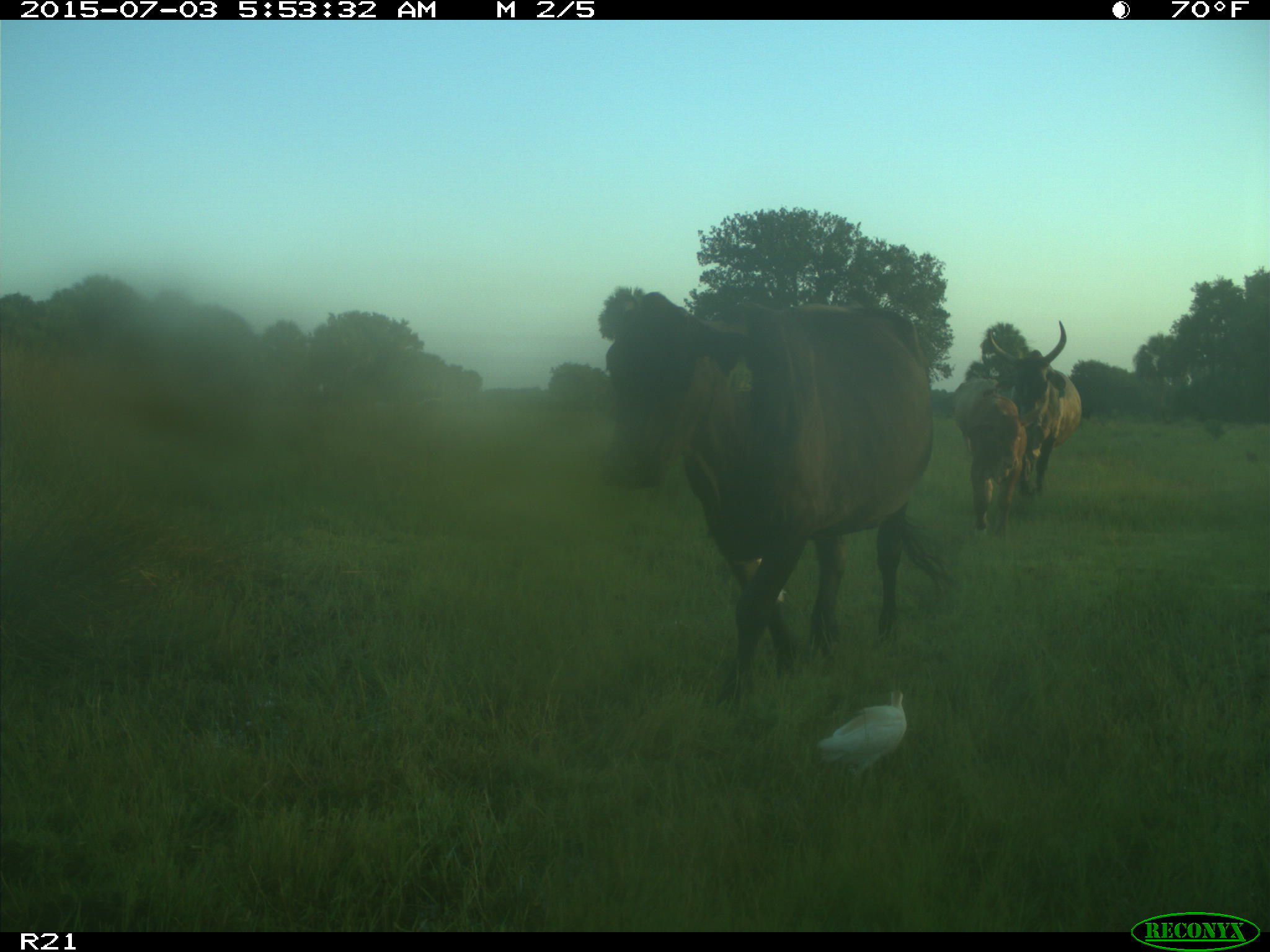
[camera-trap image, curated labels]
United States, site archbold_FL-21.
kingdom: Animalia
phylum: Chordata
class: Mammalia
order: Artiodactyla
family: Bovidae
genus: Bos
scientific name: Bos taurus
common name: domestic cow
Bos taurus (domestic cow).